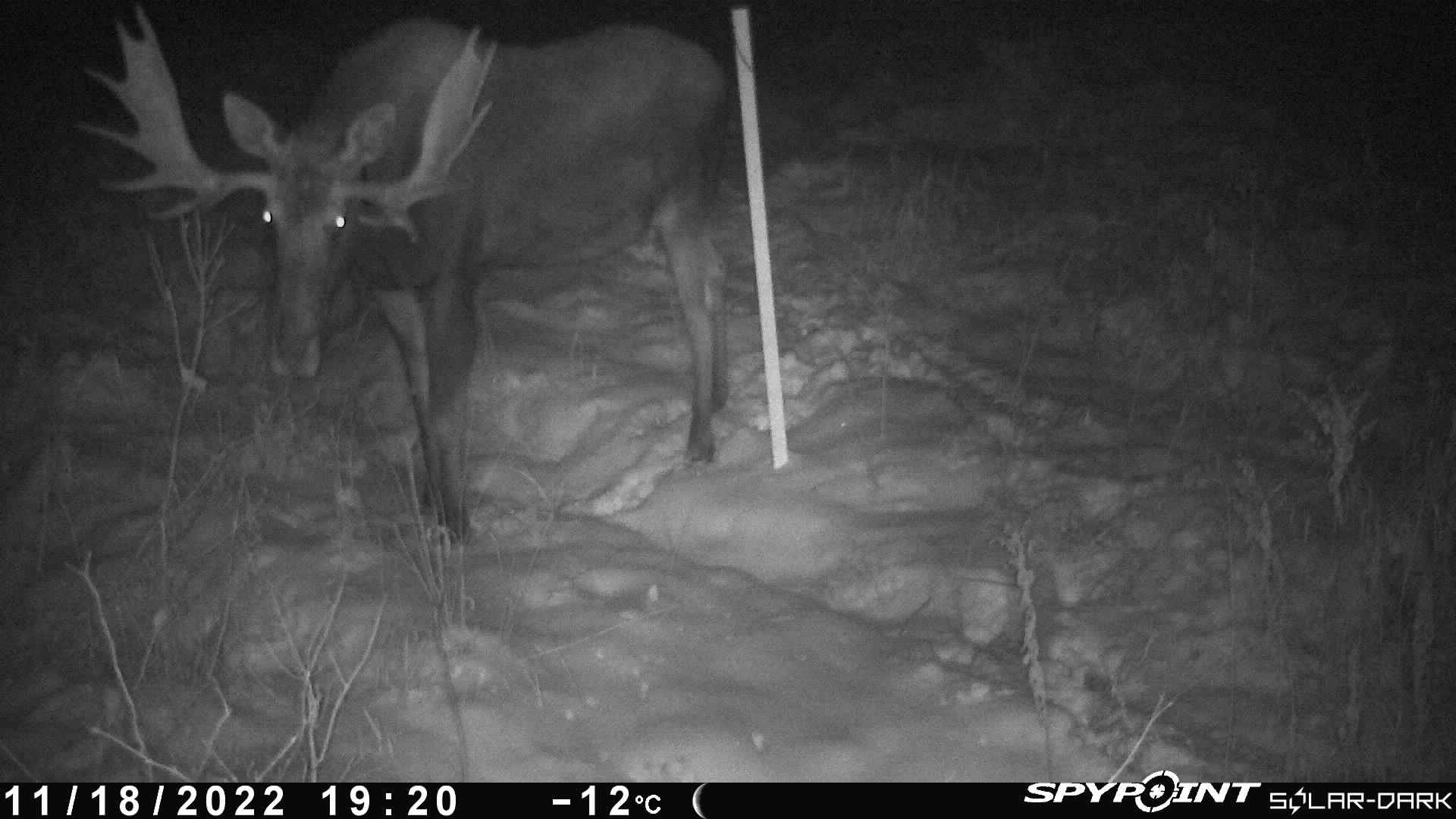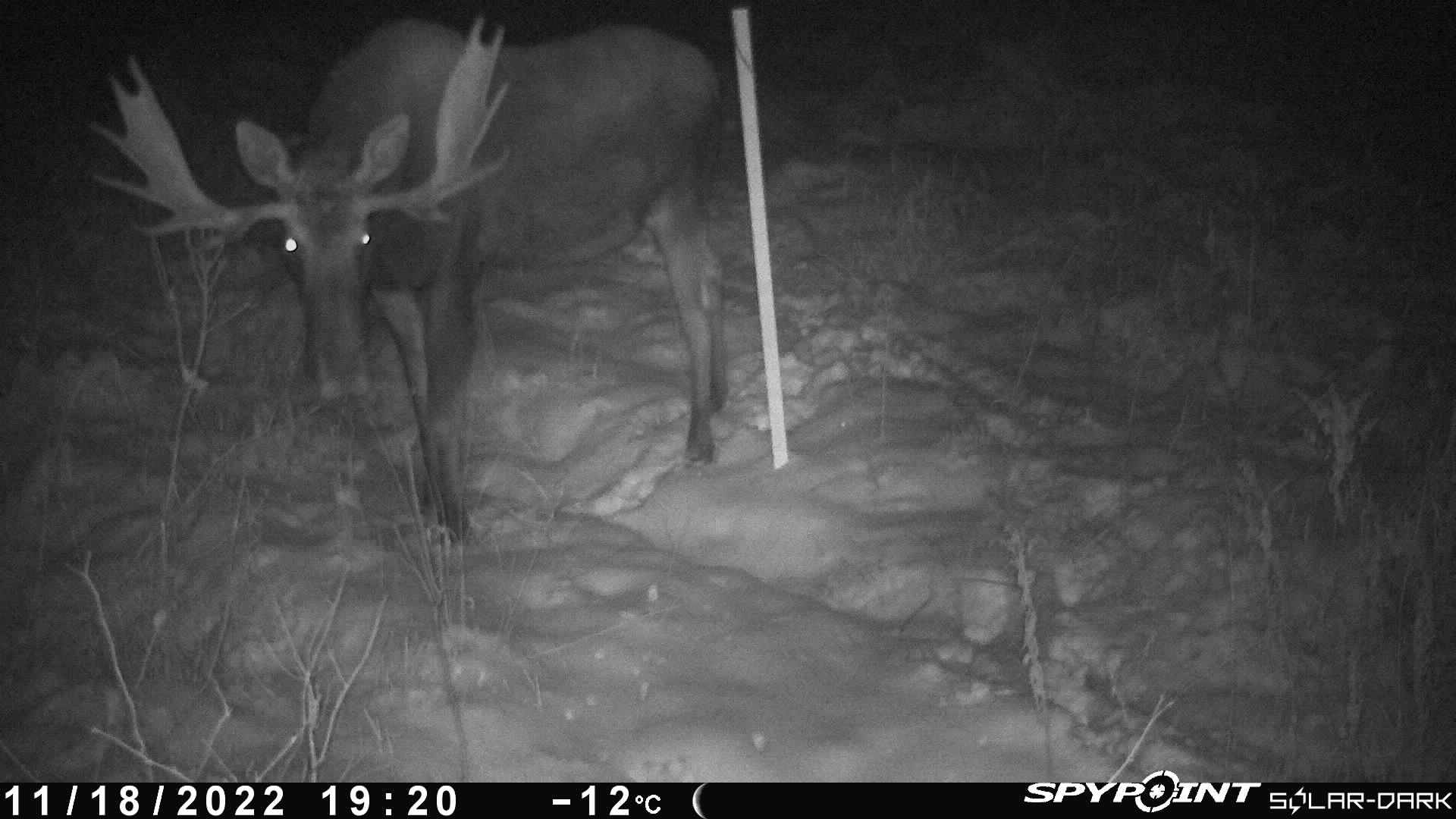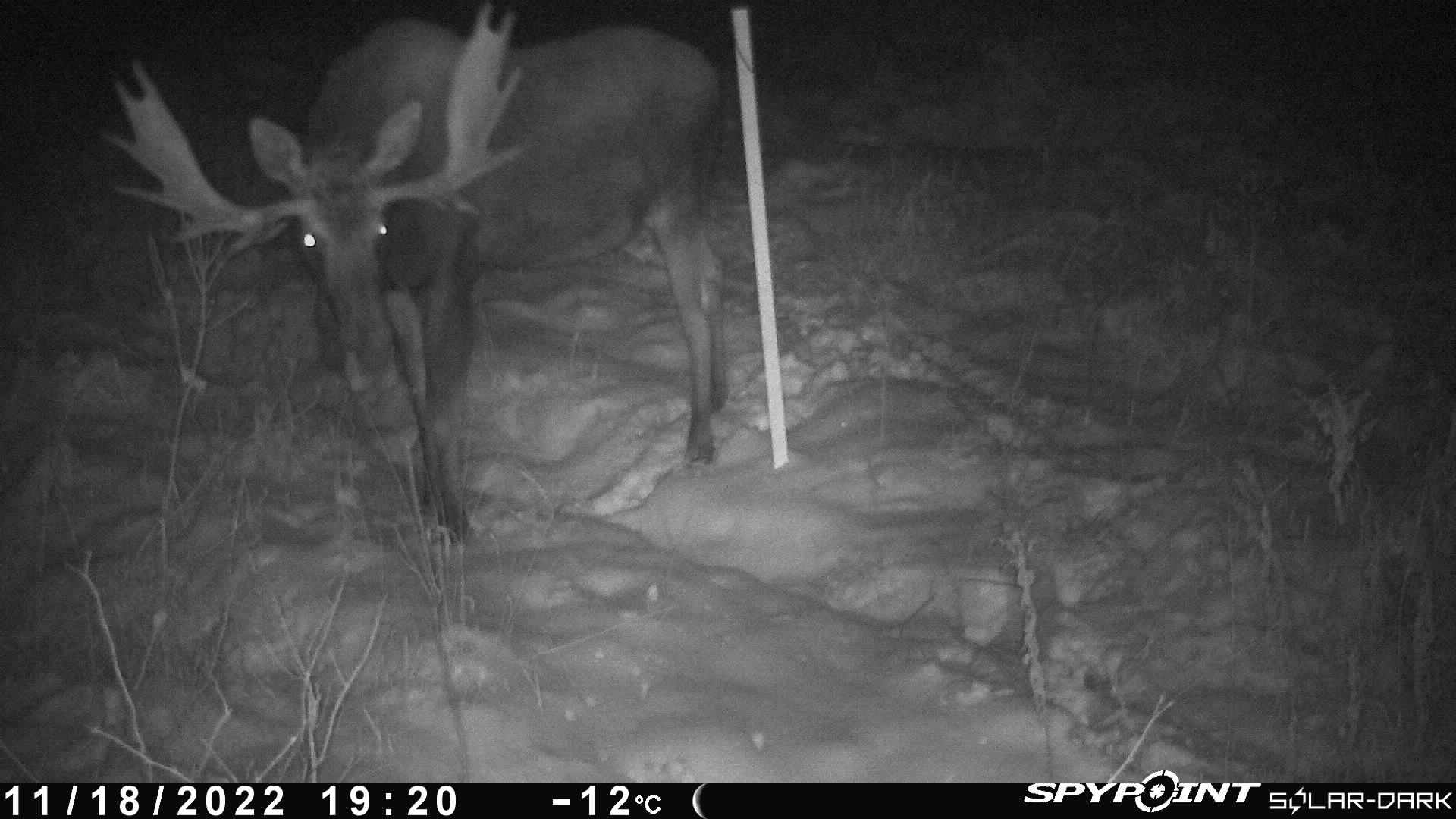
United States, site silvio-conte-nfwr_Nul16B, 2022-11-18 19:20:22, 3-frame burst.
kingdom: Animalia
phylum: Chordata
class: Mammalia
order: Artiodactyla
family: Cervidae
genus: Alces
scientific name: Alces alces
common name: moose